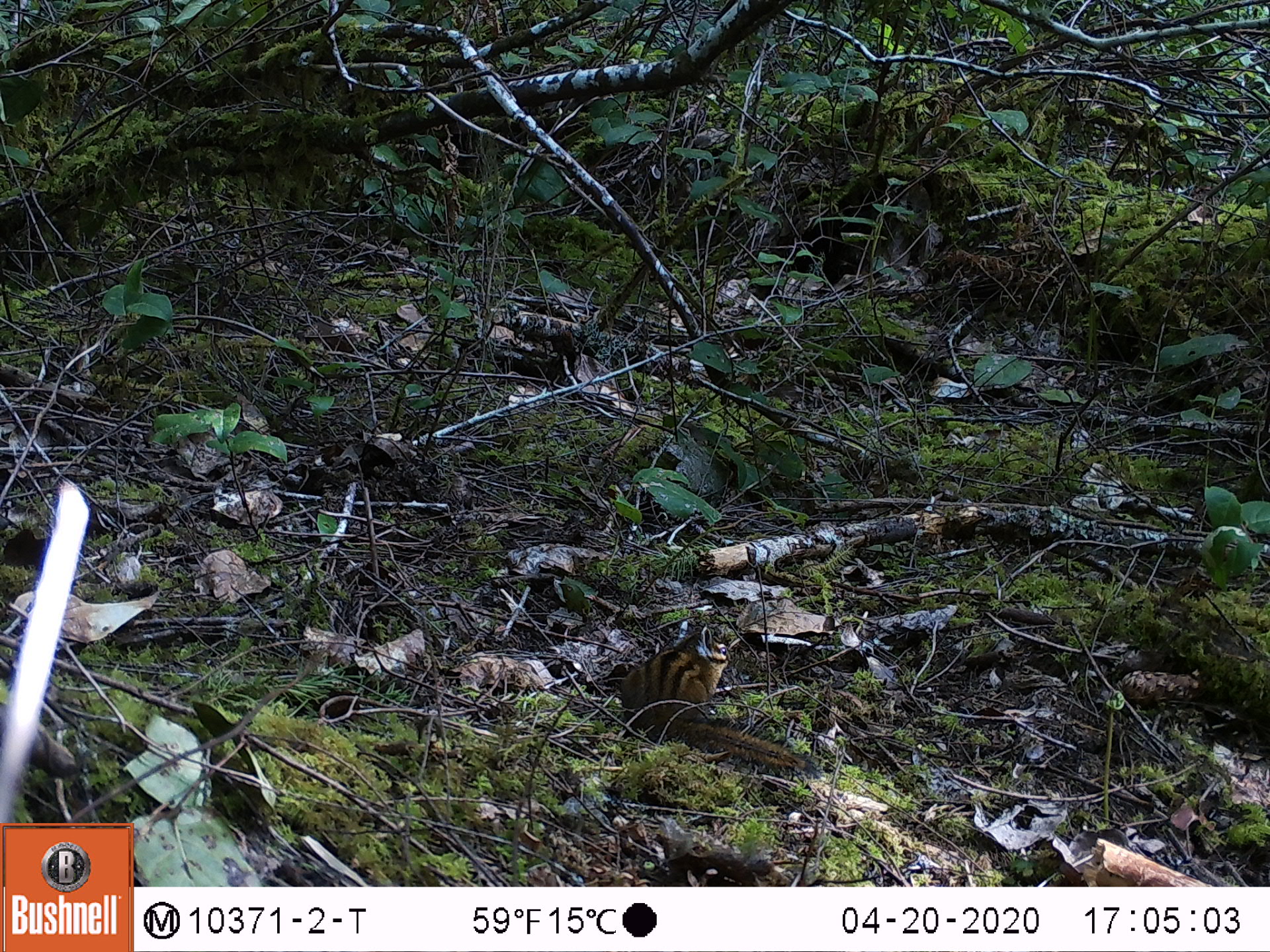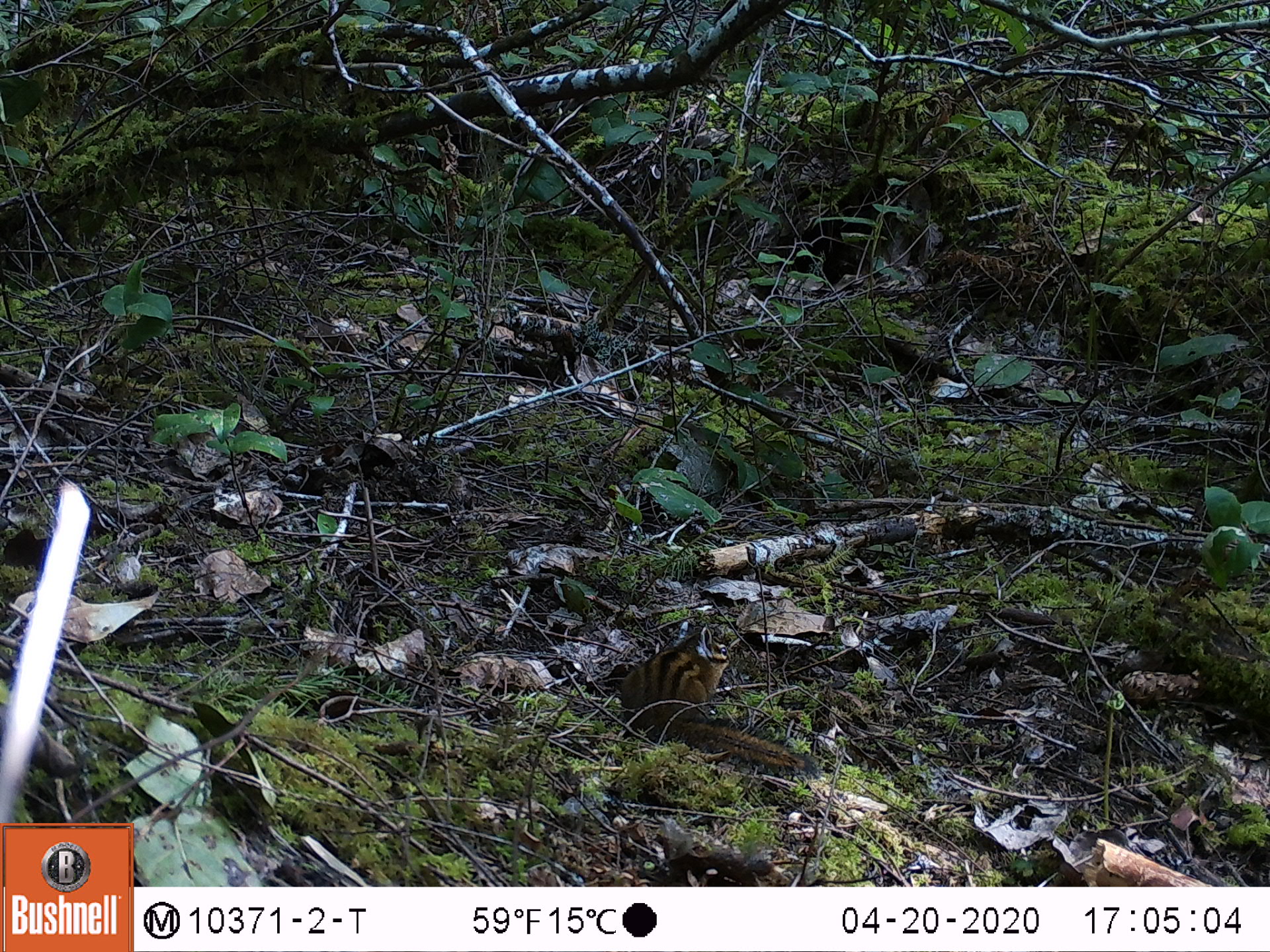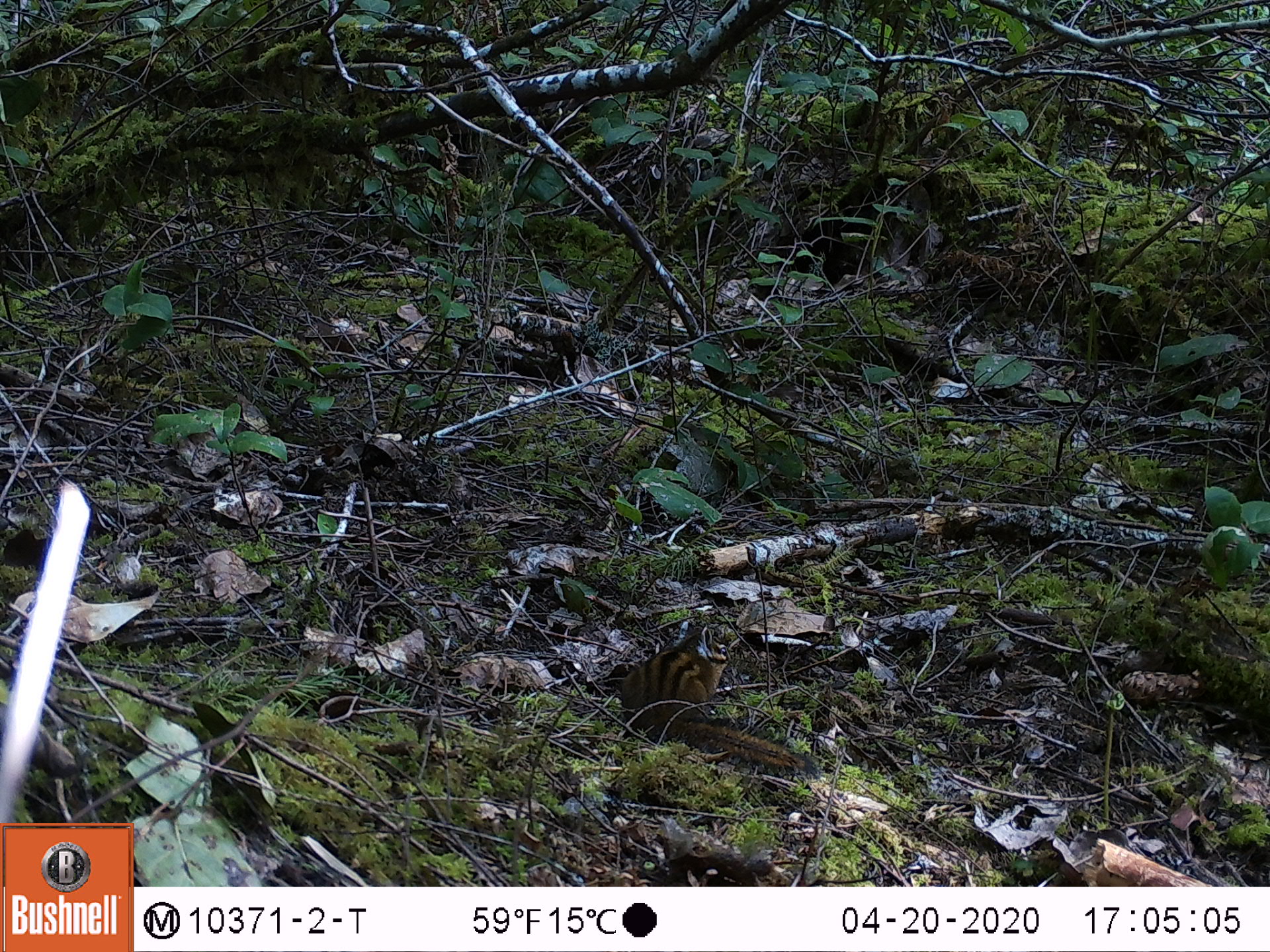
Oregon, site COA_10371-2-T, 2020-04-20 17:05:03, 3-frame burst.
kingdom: Animalia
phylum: Chordata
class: Mammalia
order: Rodentia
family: Sciuridae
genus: Neotamias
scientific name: Neotamias townsendii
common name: townsend's chipmunk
Townsend's chipmunk (Neotamias townsendii).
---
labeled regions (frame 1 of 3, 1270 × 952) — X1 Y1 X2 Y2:
townsend's chipmunk: 615 613 830 791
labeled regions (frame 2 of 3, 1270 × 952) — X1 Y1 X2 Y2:
townsend's chipmunk: 611 612 826 784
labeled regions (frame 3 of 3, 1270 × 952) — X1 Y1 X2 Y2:
townsend's chipmunk: 612 616 829 780